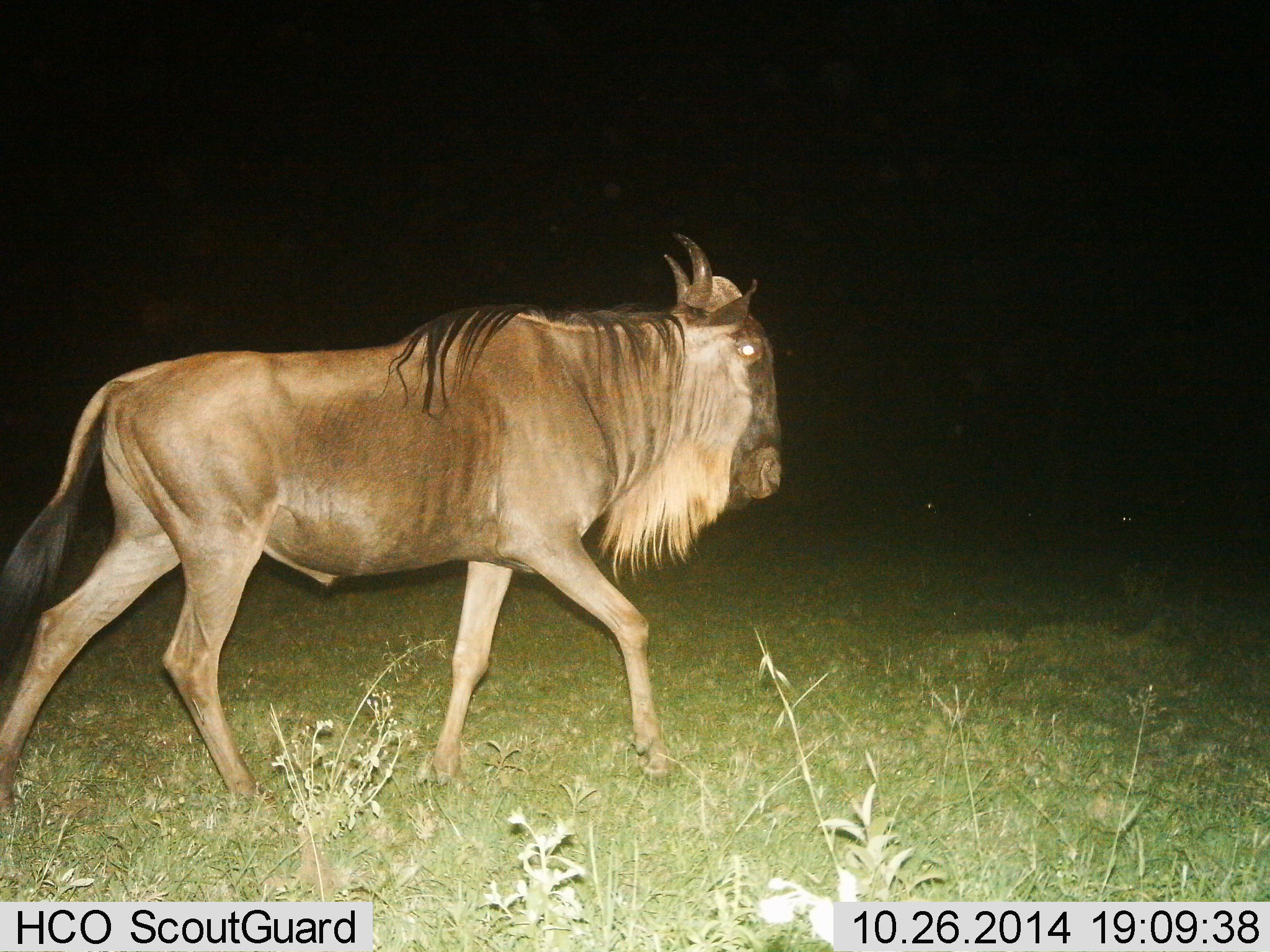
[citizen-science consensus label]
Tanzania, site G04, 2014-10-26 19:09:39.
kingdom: Animalia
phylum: Chordata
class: Mammalia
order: Artiodactyla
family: Bovidae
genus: Connochaetes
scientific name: Connochaetes taurinus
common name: blue wildebeest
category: wildebeest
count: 1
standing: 0%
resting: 0%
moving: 100%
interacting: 0%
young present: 0%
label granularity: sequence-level